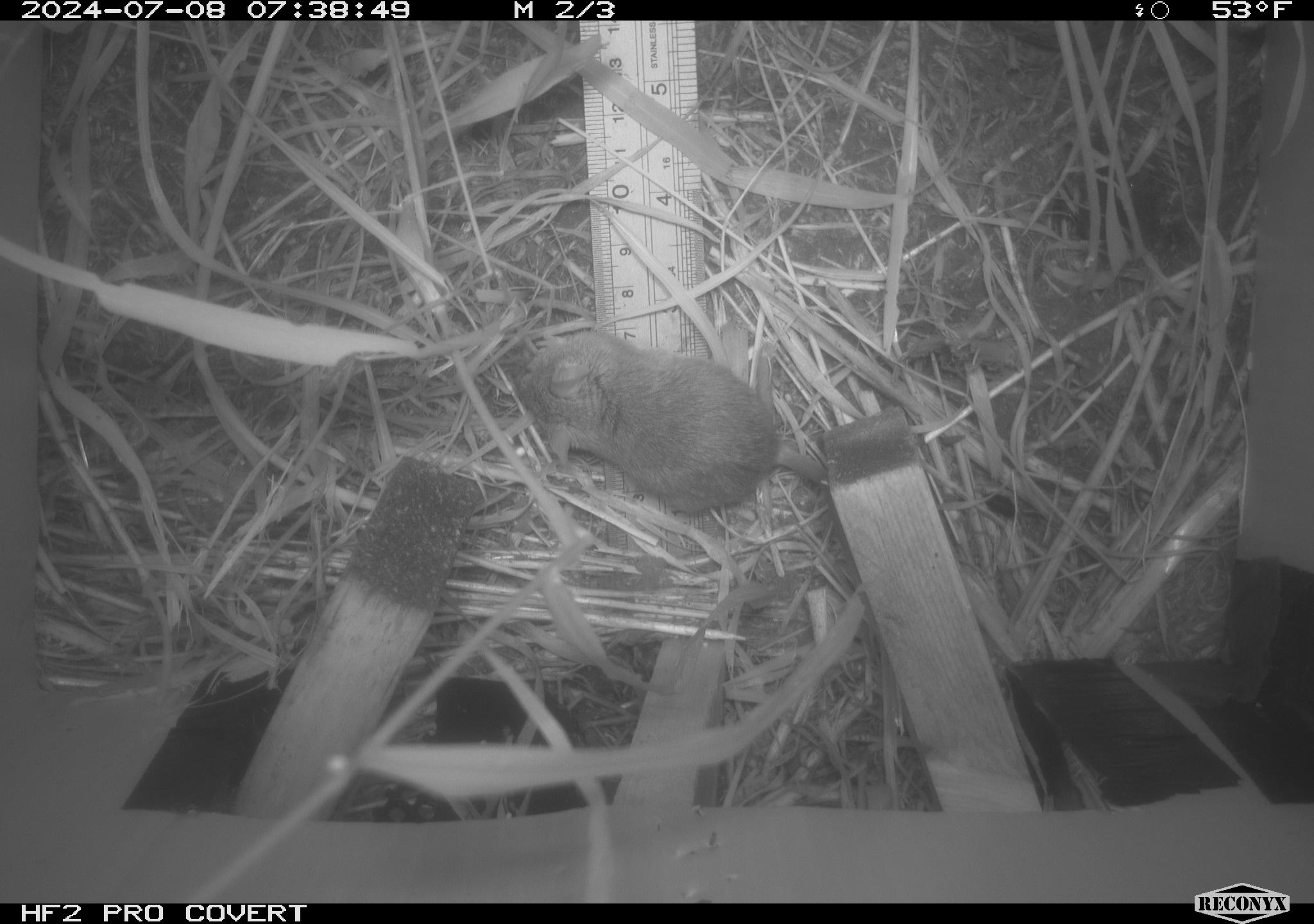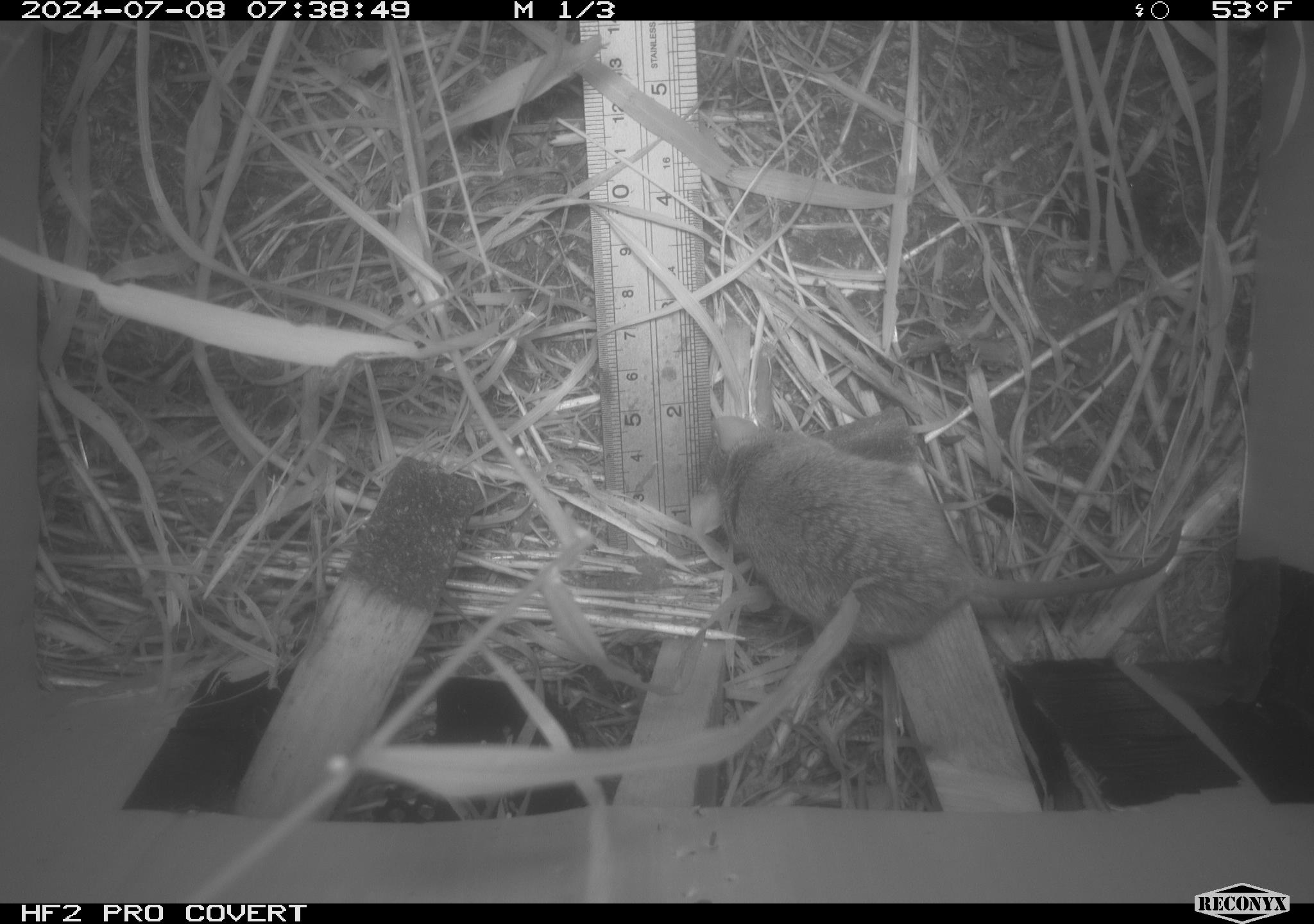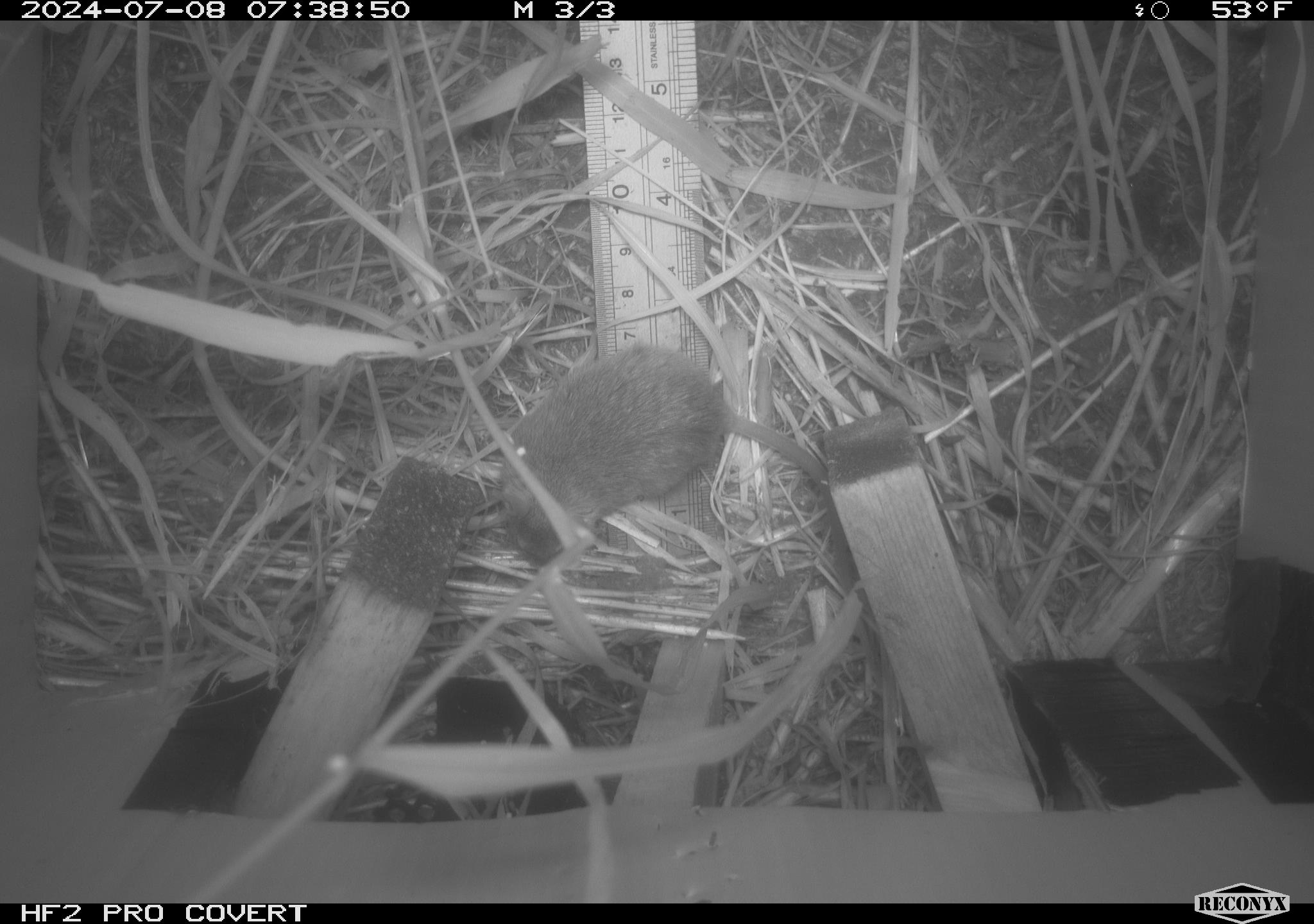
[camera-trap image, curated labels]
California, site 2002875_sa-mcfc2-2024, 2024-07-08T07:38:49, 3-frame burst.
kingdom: Animalia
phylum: Chordata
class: Mammalia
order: Rodentia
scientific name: Rodentia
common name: rodent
Rodent (Rodentia).